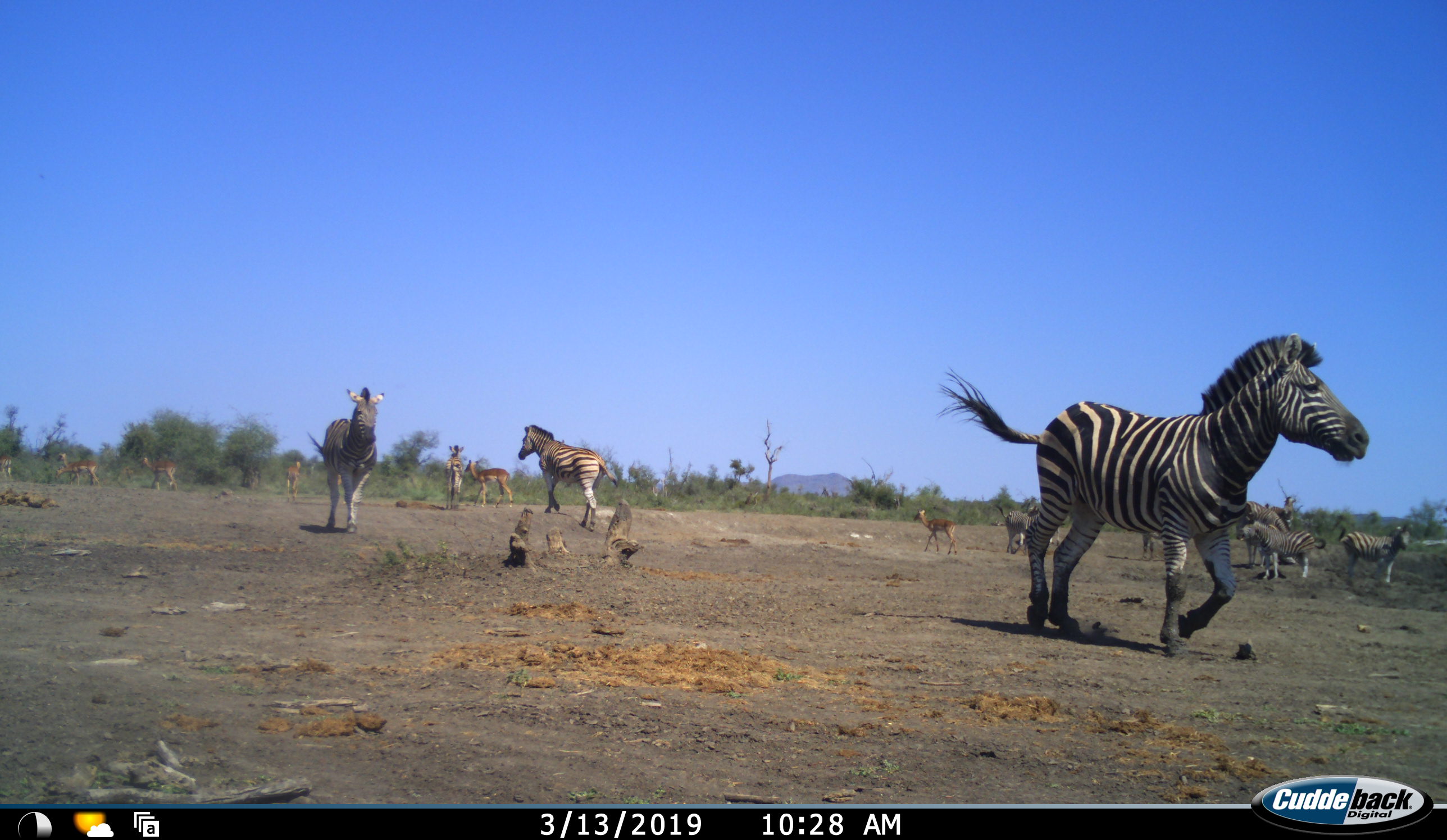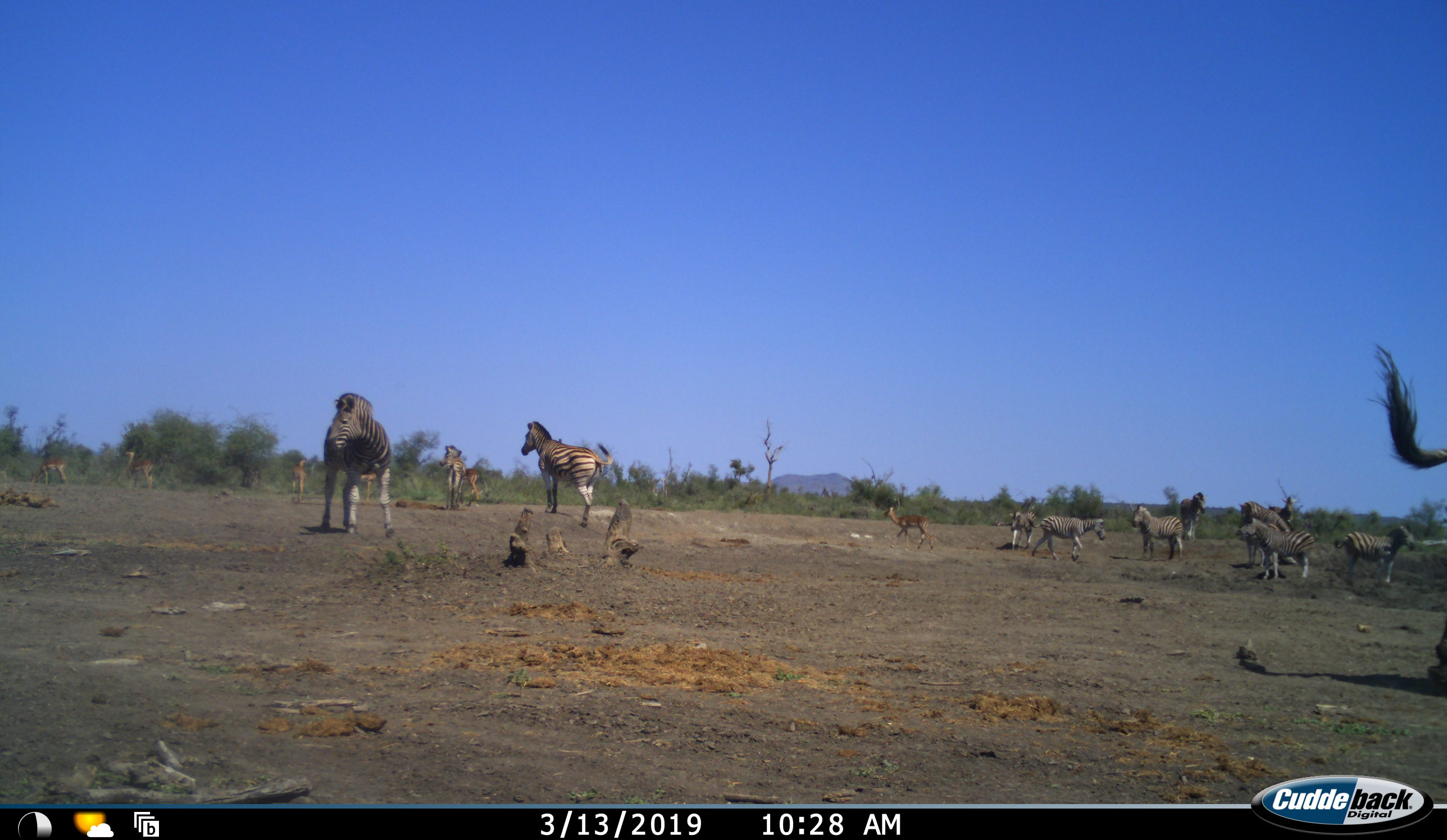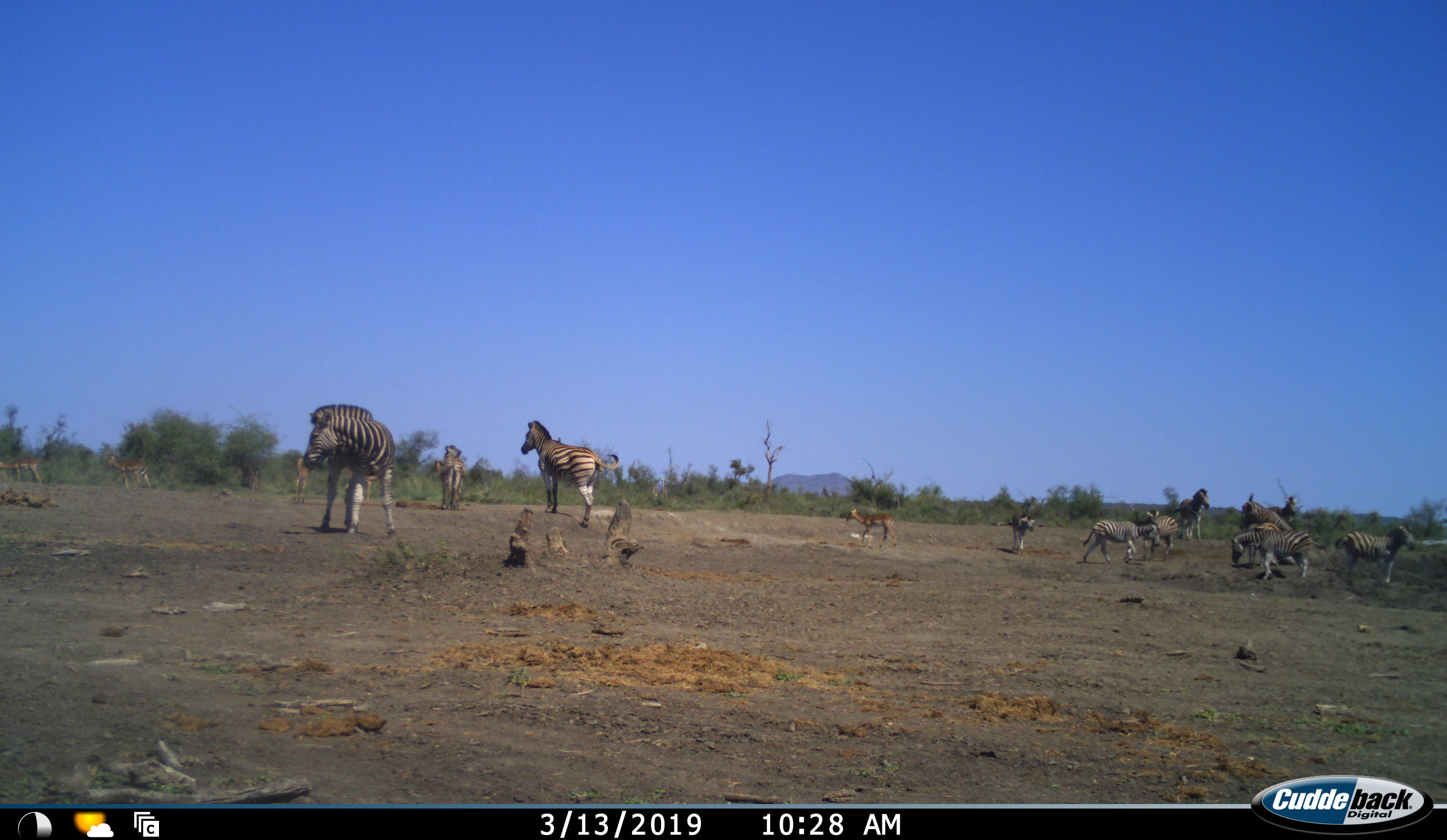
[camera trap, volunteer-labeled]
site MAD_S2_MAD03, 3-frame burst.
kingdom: Animalia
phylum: Chordata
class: Mammalia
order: Artiodactyla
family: Bovidae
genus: Aepyceros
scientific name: Aepyceros melampus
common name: impala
Impala (Aepyceros melampus), count 6. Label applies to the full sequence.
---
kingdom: Animalia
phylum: Chordata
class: Mammalia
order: Perissodactyla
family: Equidae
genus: Equus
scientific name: Equus quagga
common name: plains zebra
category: zebraplains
Zebraplains (plains zebra) (Equus quagga), count 10. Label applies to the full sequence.